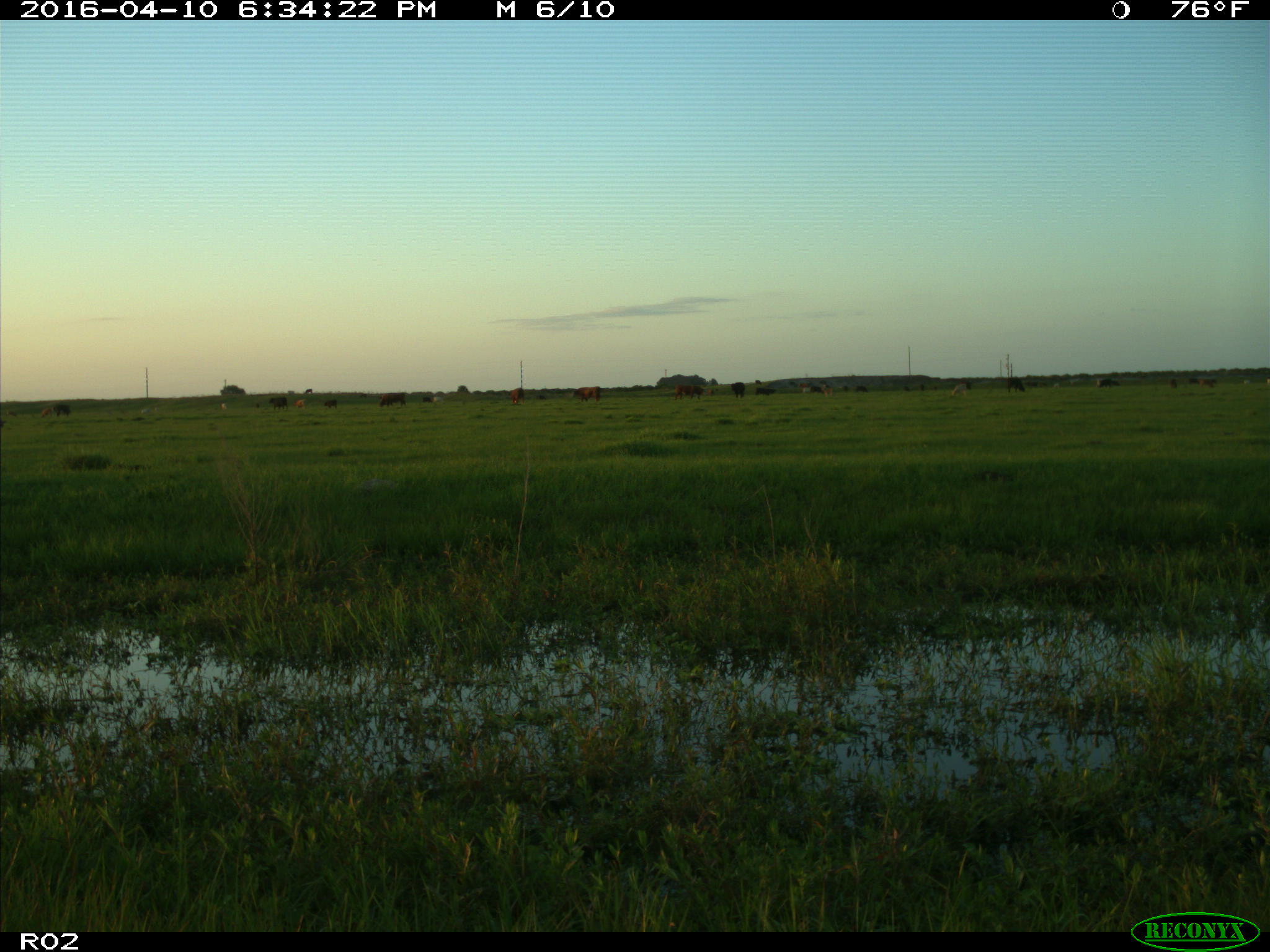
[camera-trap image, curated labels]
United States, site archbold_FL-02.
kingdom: Animalia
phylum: Chordata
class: Mammalia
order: Artiodactyla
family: Bovidae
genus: Bos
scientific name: Bos taurus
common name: domestic cow